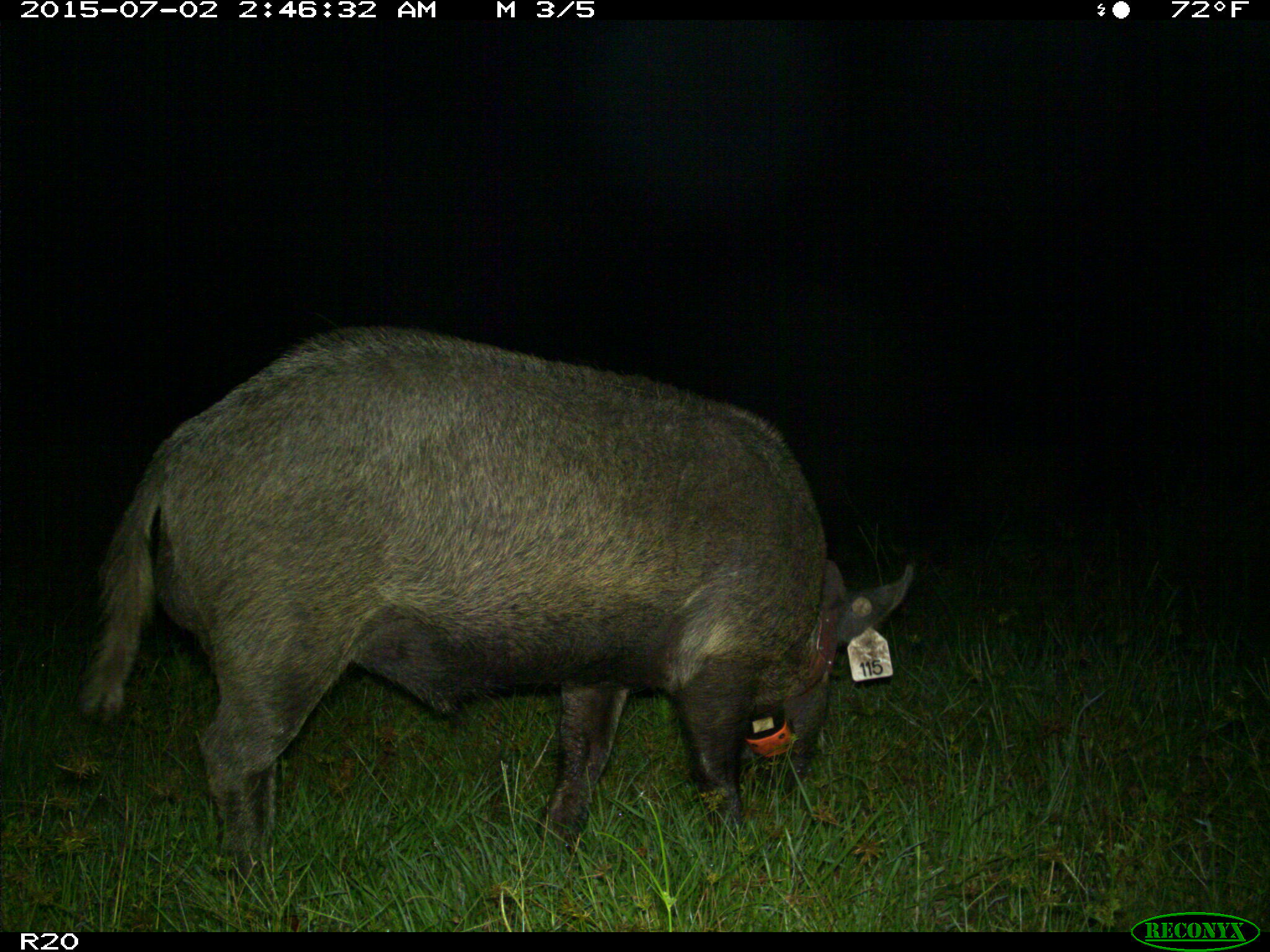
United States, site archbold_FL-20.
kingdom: Animalia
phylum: Chordata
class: Mammalia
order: Artiodactyla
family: Suidae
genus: Sus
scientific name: Sus scrofa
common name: wild boar